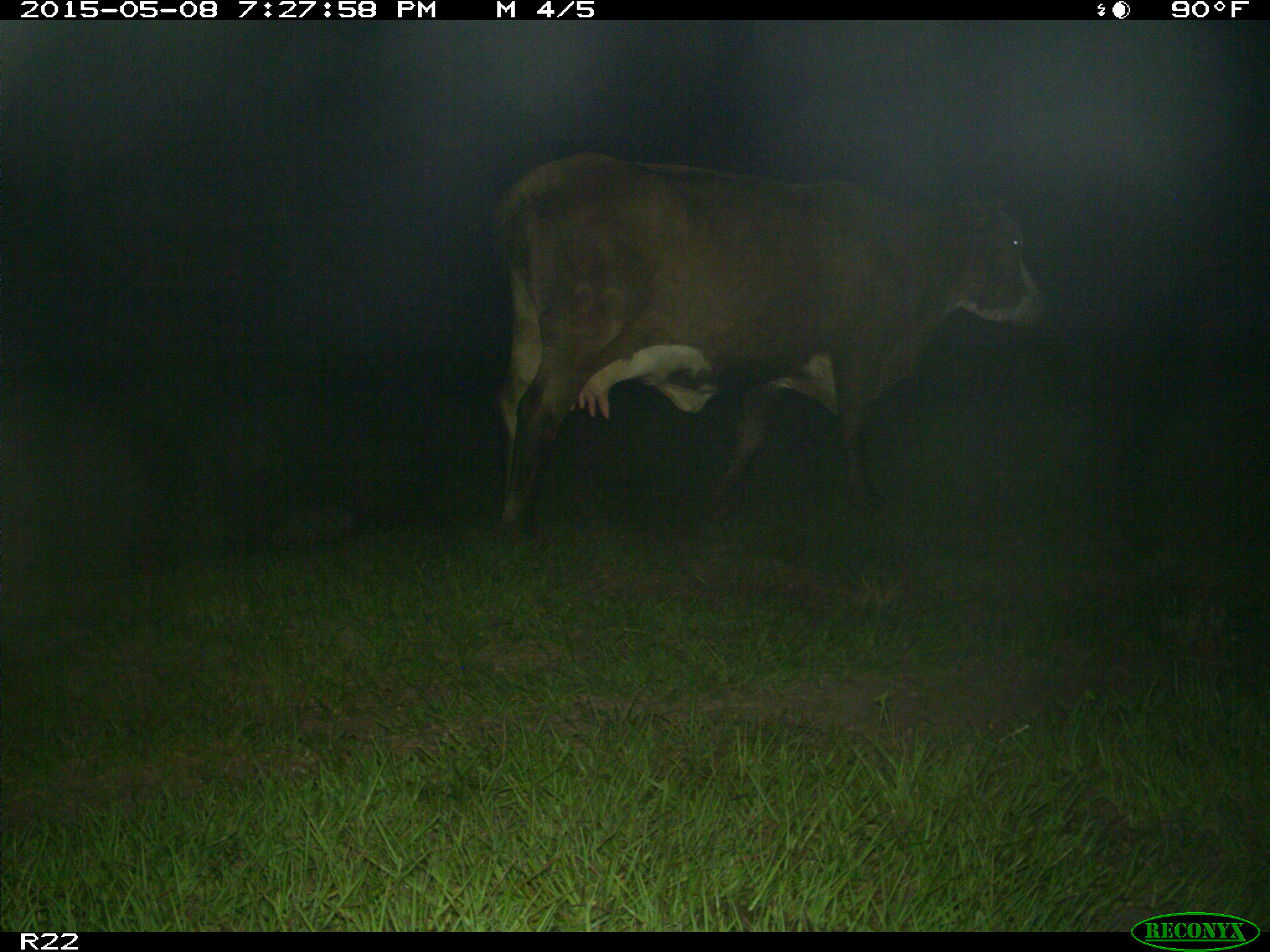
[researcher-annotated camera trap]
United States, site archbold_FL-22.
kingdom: Animalia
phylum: Chordata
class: Mammalia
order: Artiodactyla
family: Bovidae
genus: Bos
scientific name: Bos taurus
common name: domestic cow